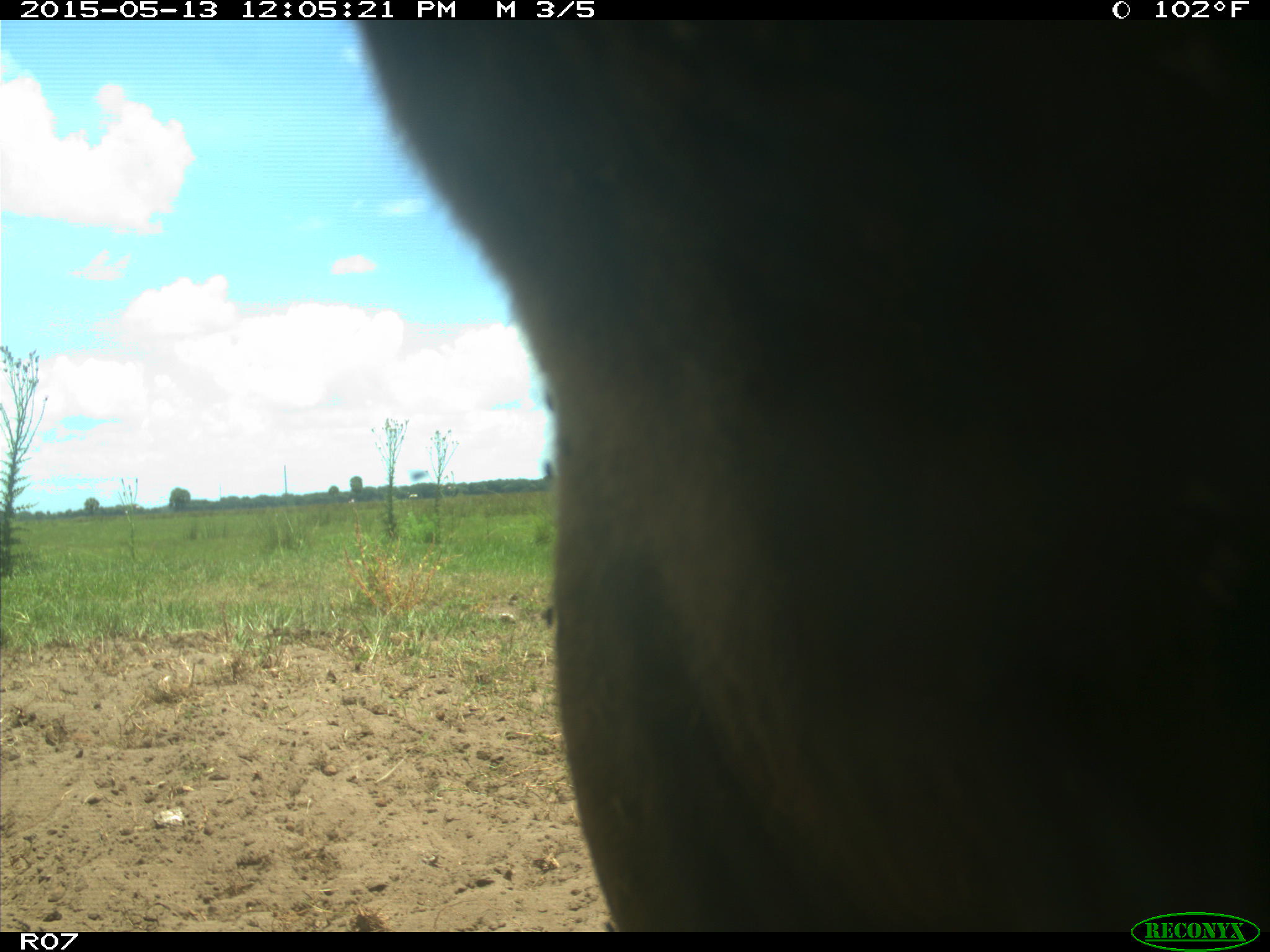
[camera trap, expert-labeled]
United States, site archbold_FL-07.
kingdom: Animalia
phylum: Chordata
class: Mammalia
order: Artiodactyla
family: Bovidae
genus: Bos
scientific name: Bos taurus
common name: domestic cow